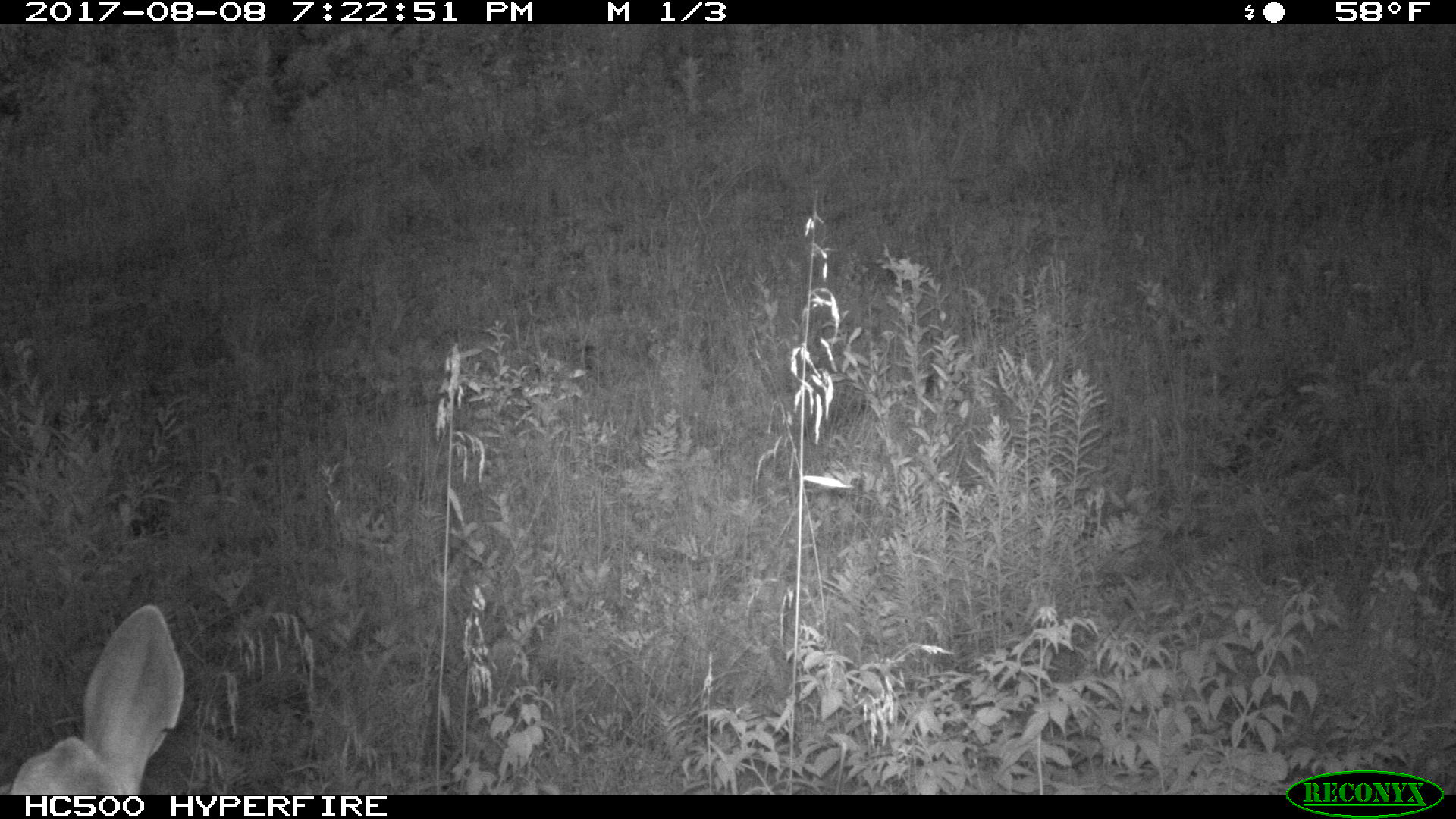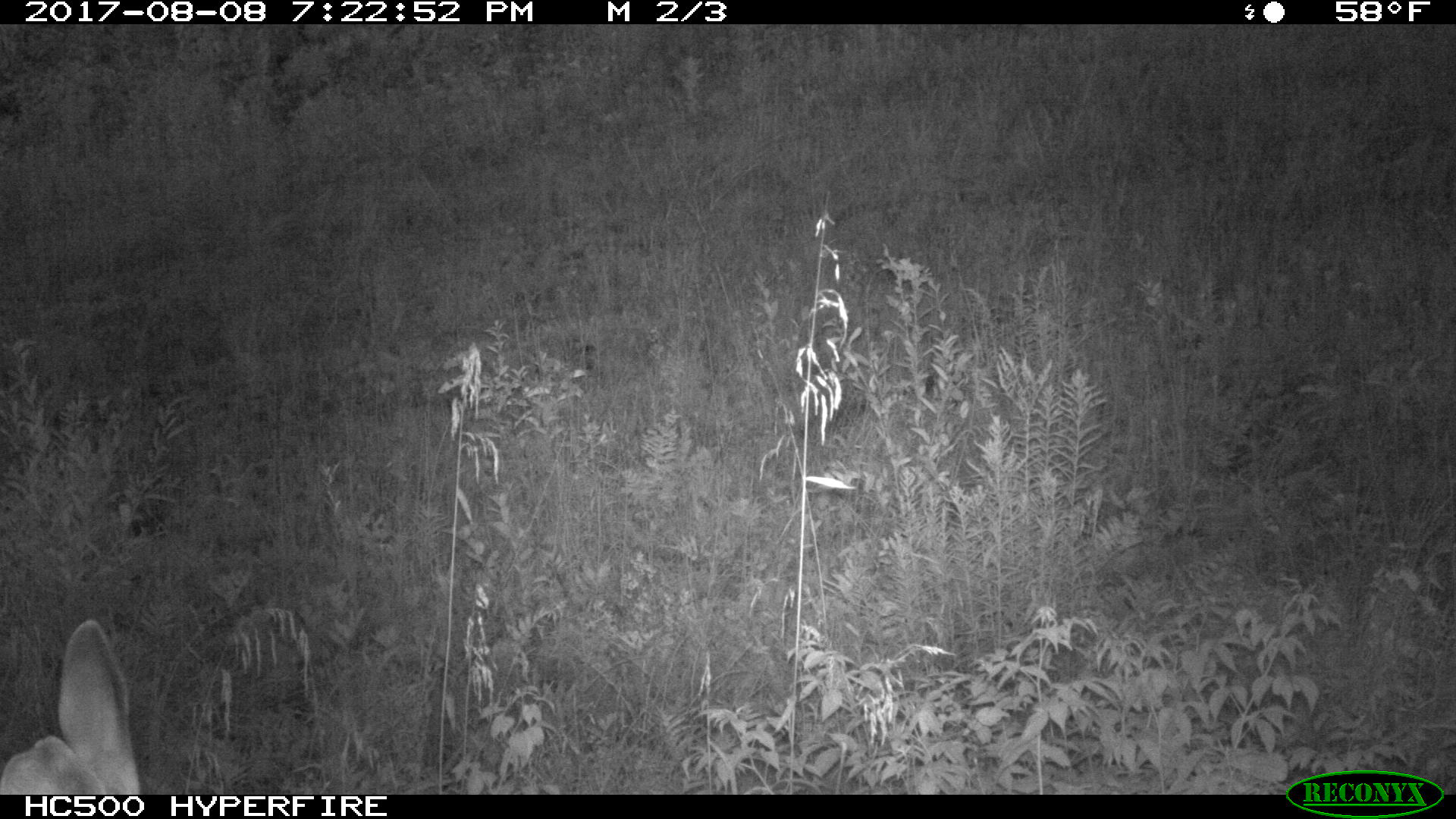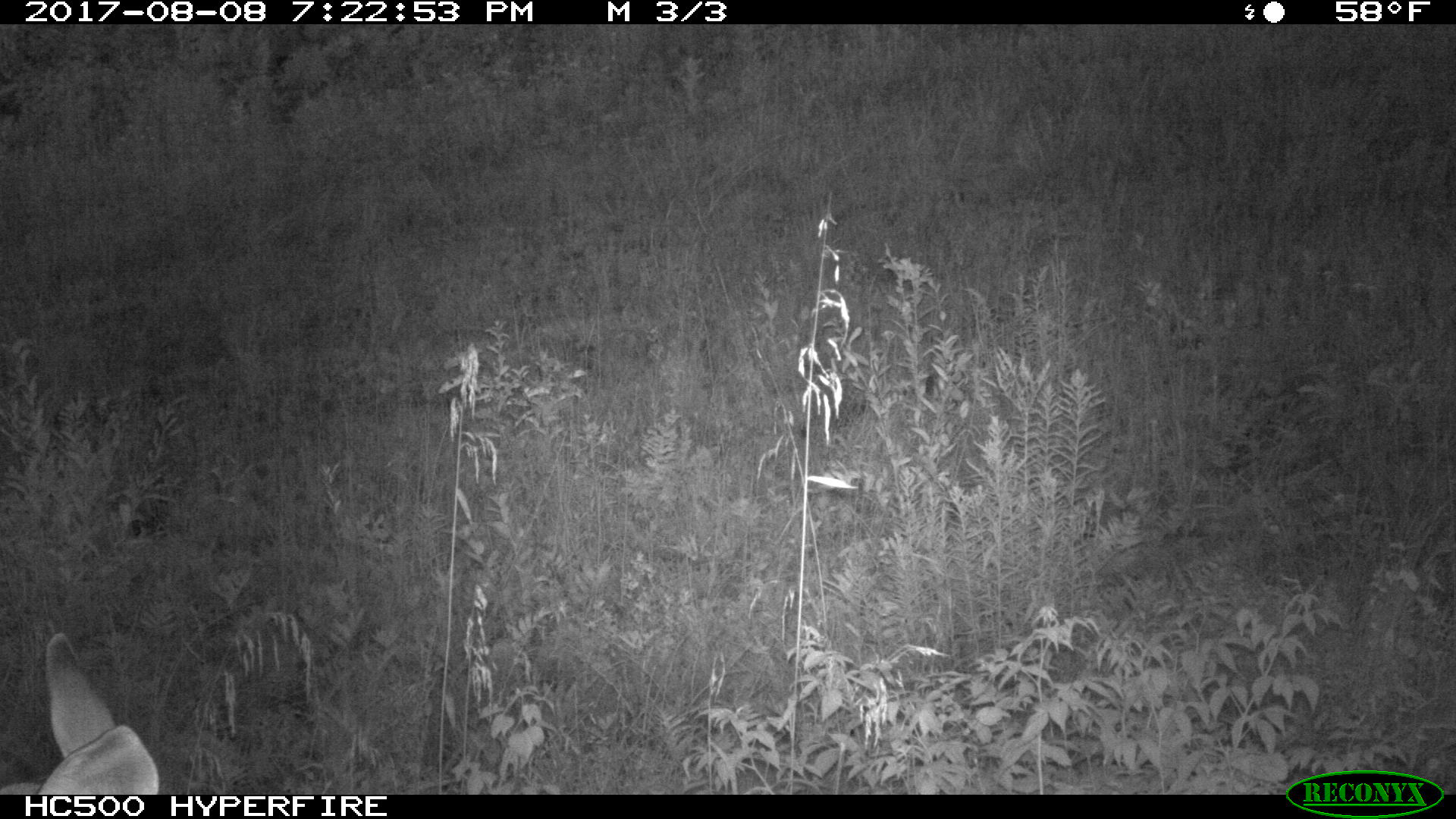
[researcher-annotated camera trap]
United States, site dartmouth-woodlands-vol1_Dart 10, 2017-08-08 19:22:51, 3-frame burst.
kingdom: Animalia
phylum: Chordata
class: Mammalia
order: Artiodactyla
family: Cervidae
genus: Odocoileus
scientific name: Odocoileus virginianus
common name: white-tailed deer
White-tailed deer (Odocoileus virginianus).